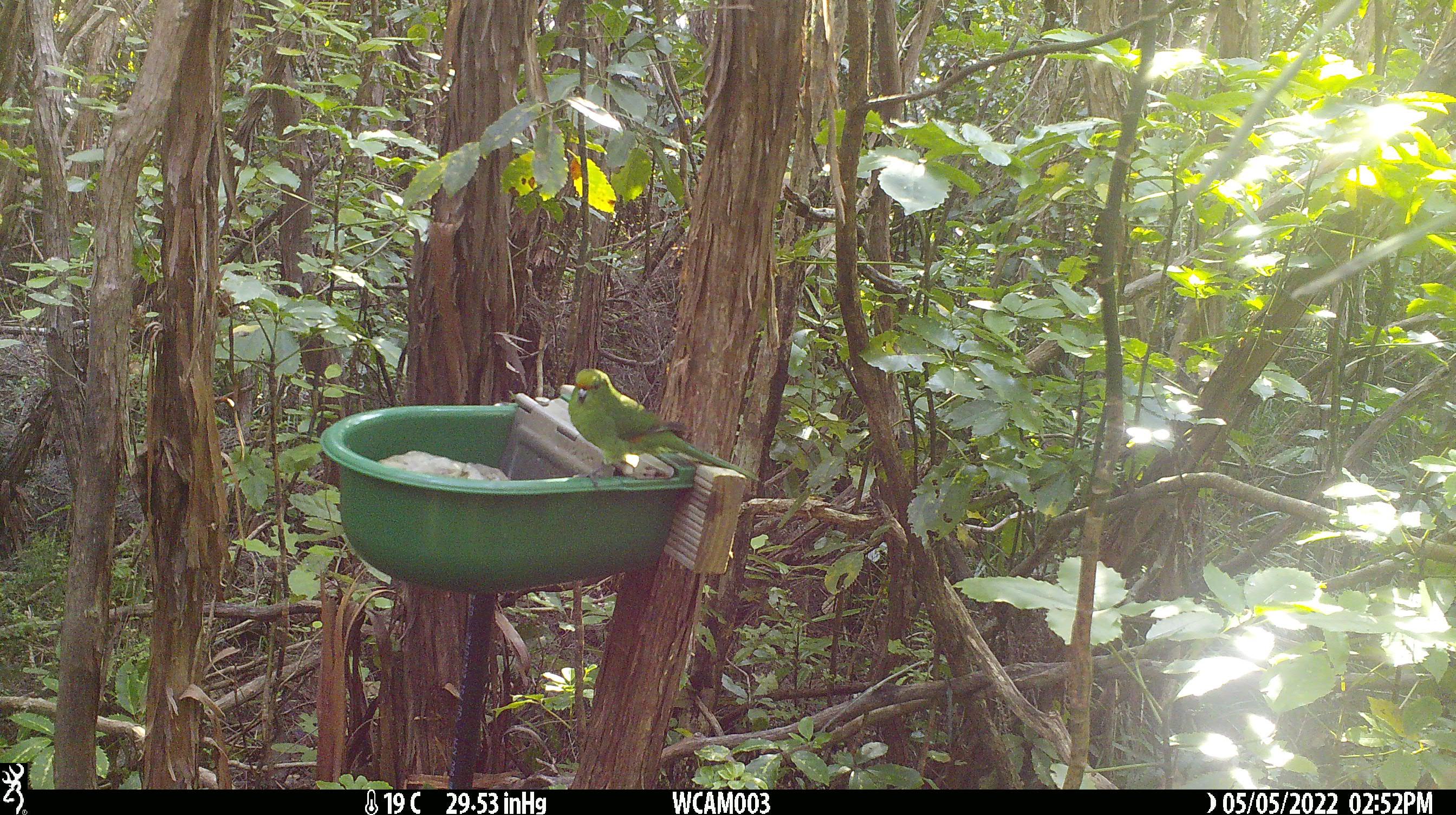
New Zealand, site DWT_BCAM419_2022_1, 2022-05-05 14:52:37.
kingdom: Animalia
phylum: Chordata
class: Aves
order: Psittaciformes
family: Psittaculidae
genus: Cyanoramphus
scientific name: Cyanoramphus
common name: parakeet